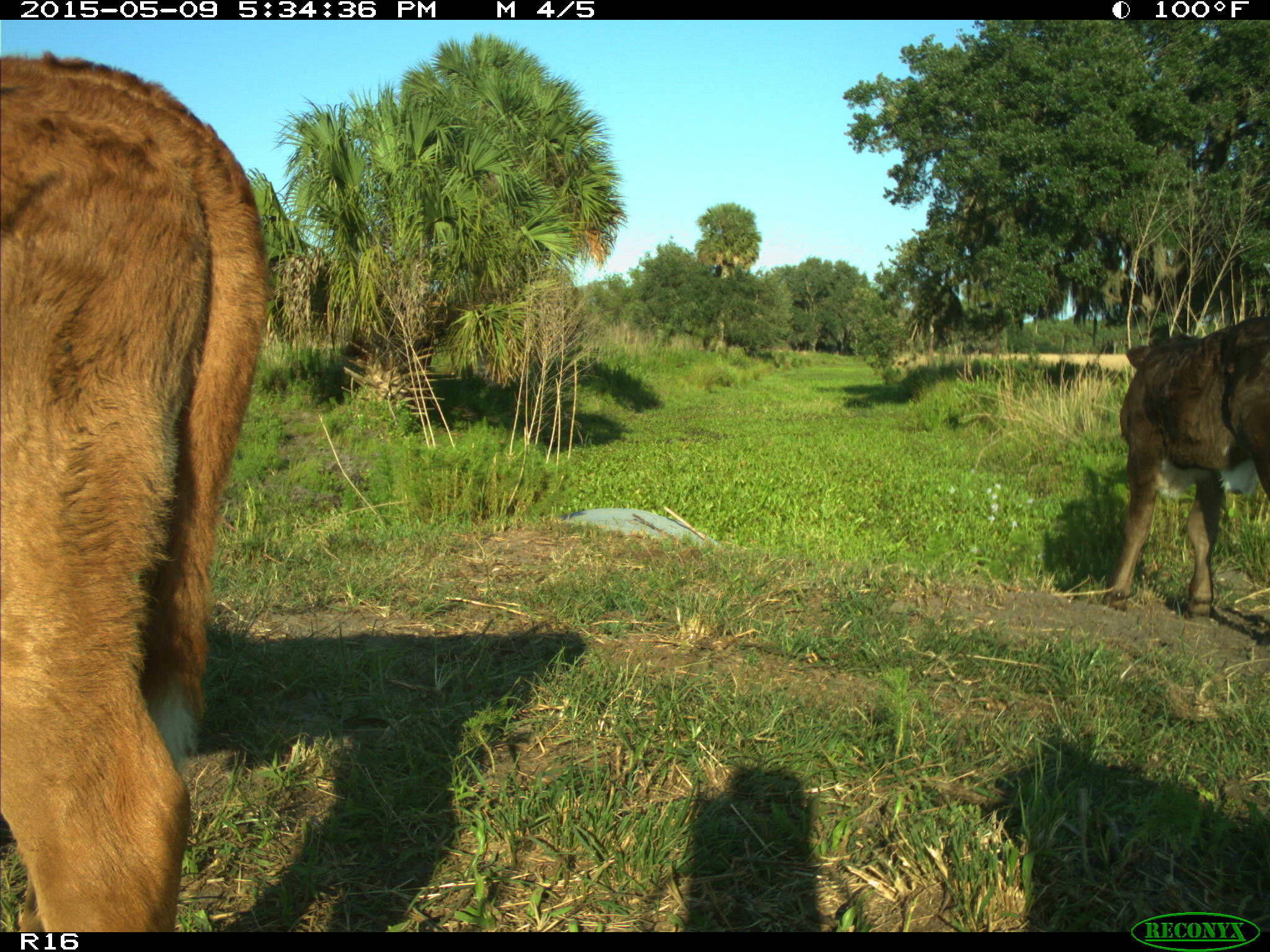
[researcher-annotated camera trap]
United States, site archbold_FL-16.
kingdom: Animalia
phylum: Chordata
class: Mammalia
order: Artiodactyla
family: Suidae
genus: Sus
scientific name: Sus scrofa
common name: wild boar